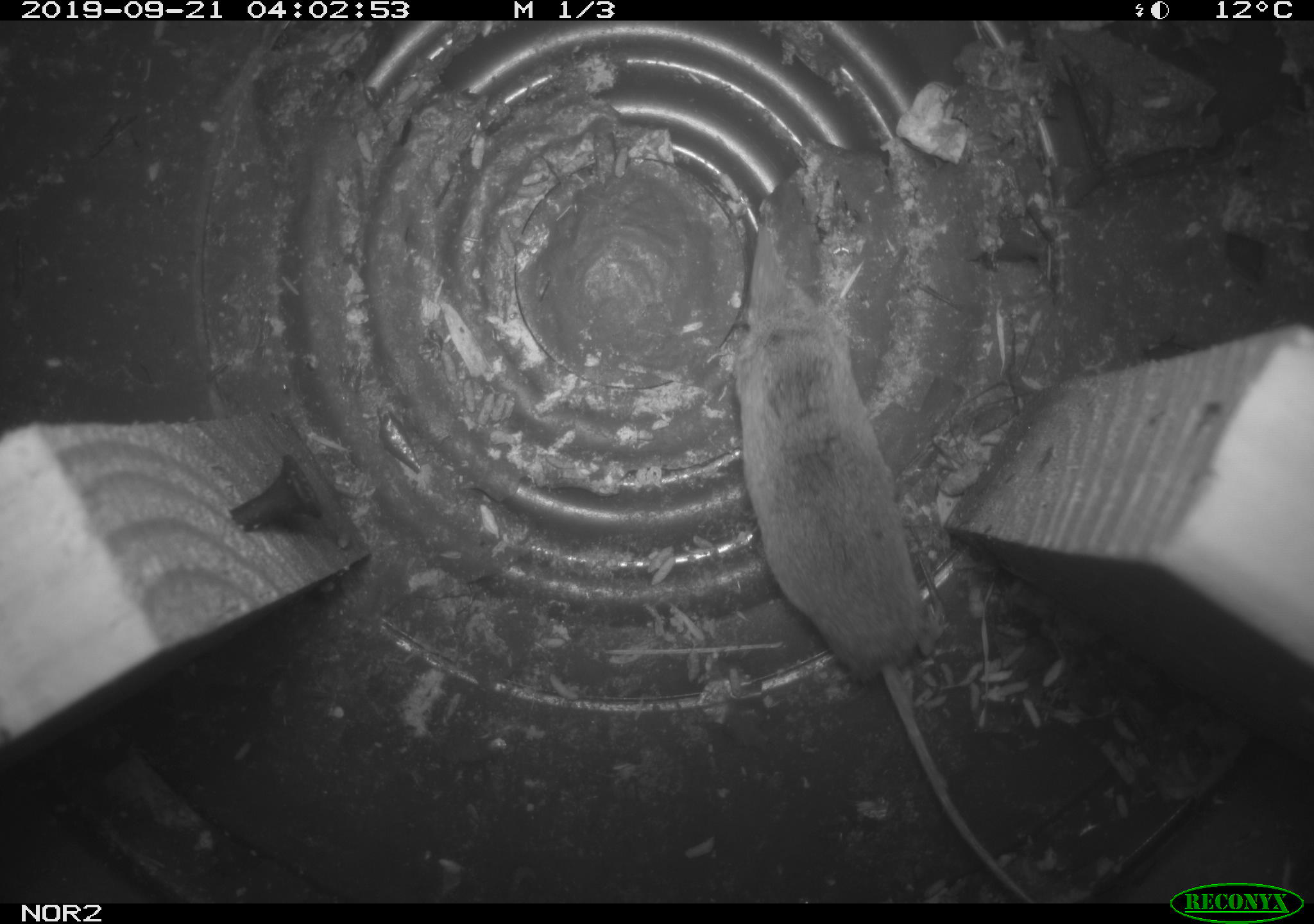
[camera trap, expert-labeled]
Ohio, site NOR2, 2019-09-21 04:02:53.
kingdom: Animalia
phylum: Chordata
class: Mammalia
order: Eulipotyphla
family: Soricidae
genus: Sorex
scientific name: Sorex cinereus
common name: masked shrew